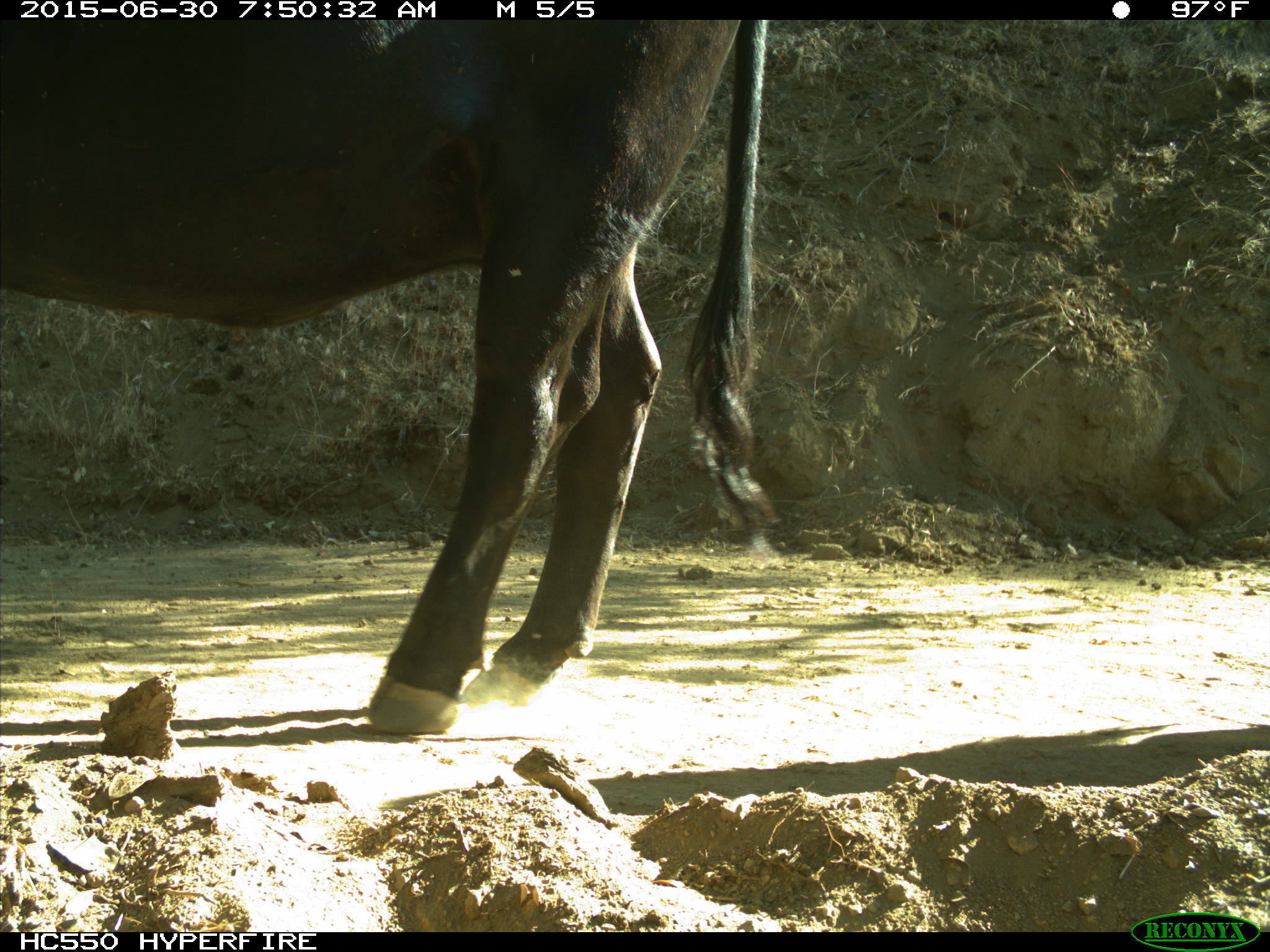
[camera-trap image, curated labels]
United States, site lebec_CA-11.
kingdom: Animalia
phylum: Chordata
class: Mammalia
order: Artiodactyla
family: Bovidae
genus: Bos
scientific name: Bos taurus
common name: domestic cow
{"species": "Bos taurus (domestic cow)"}